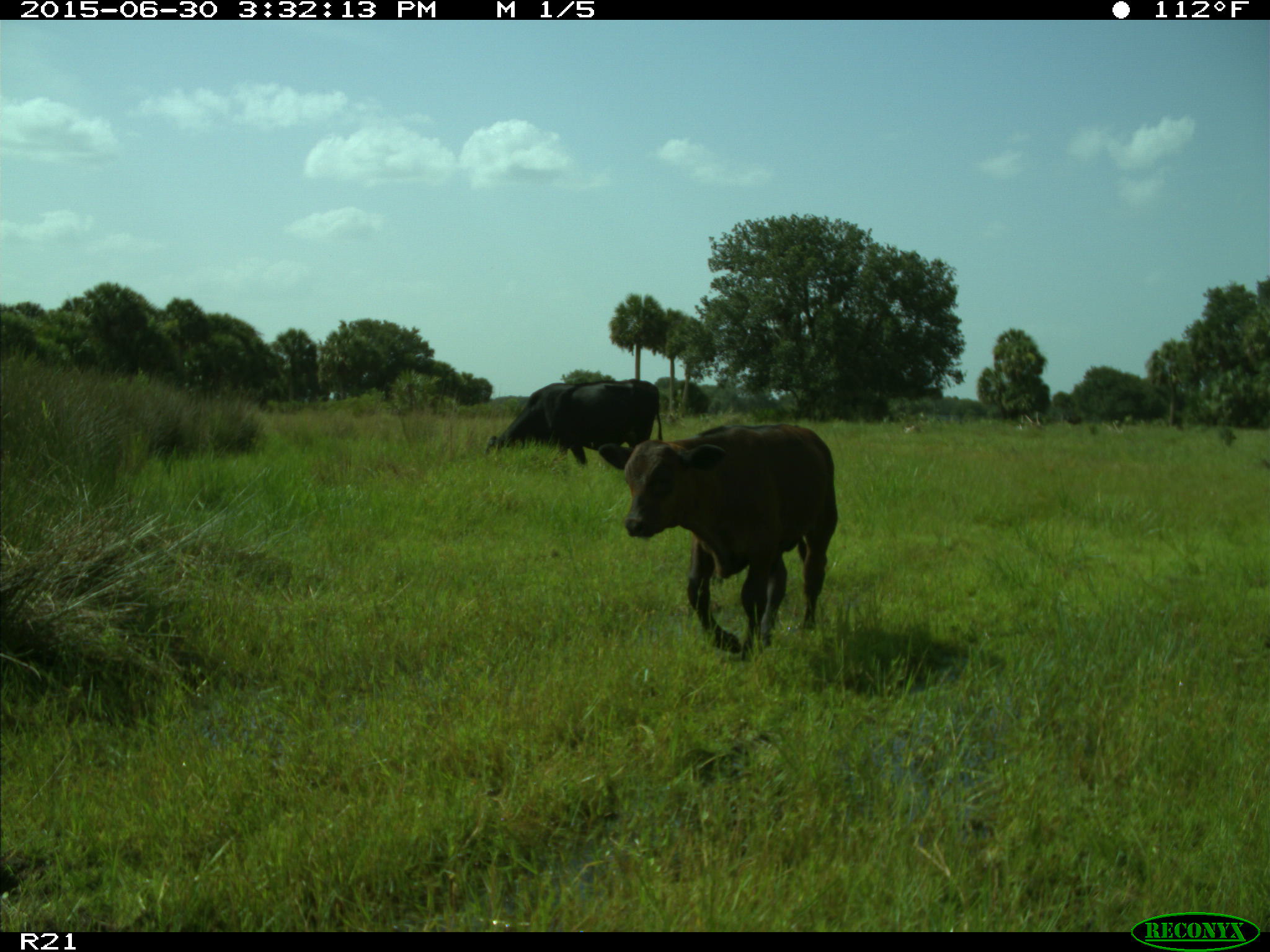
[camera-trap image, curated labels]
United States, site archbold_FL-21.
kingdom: Animalia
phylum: Chordata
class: Mammalia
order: Artiodactyla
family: Bovidae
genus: Bos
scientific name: Bos taurus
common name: domestic cow